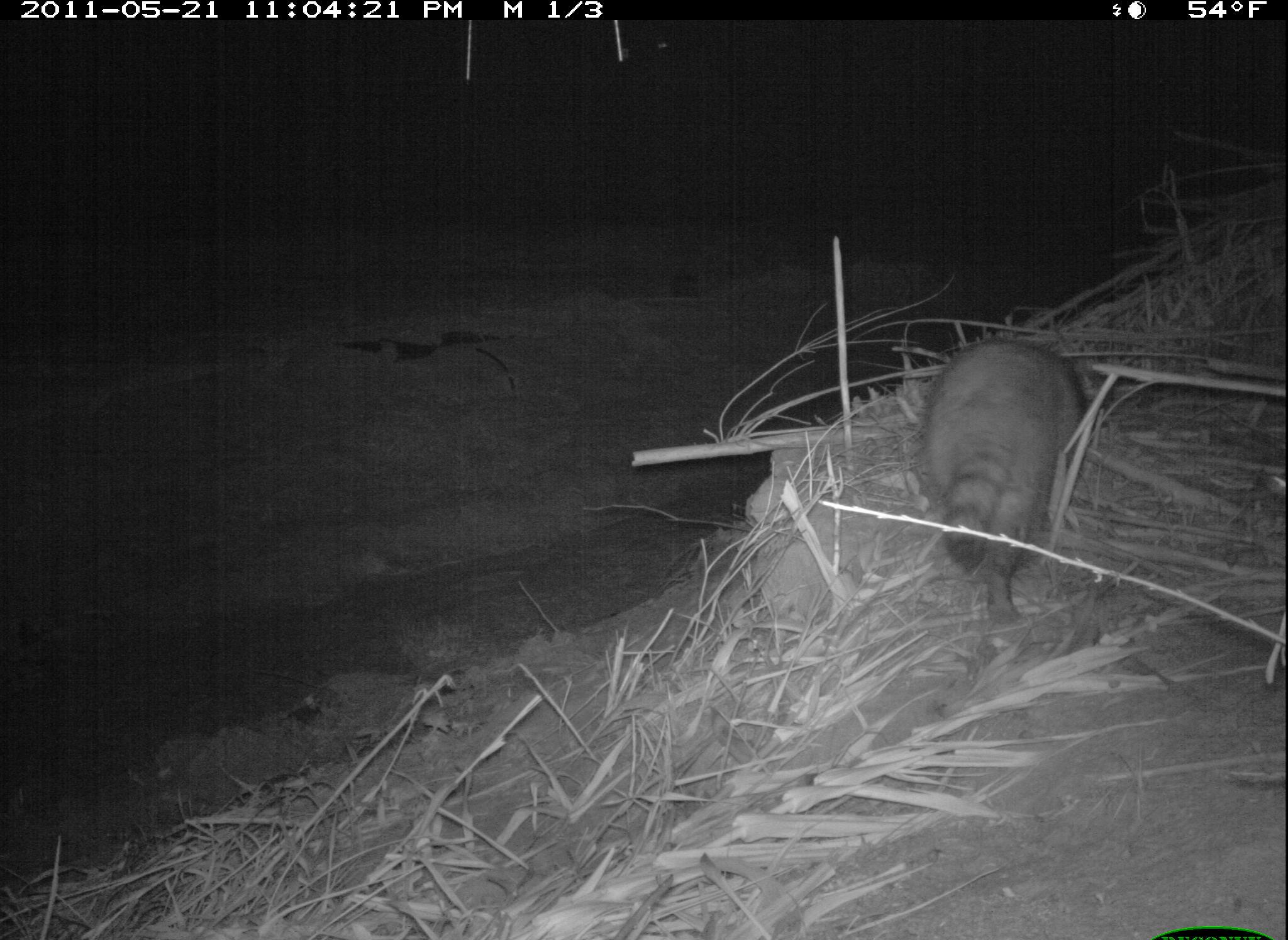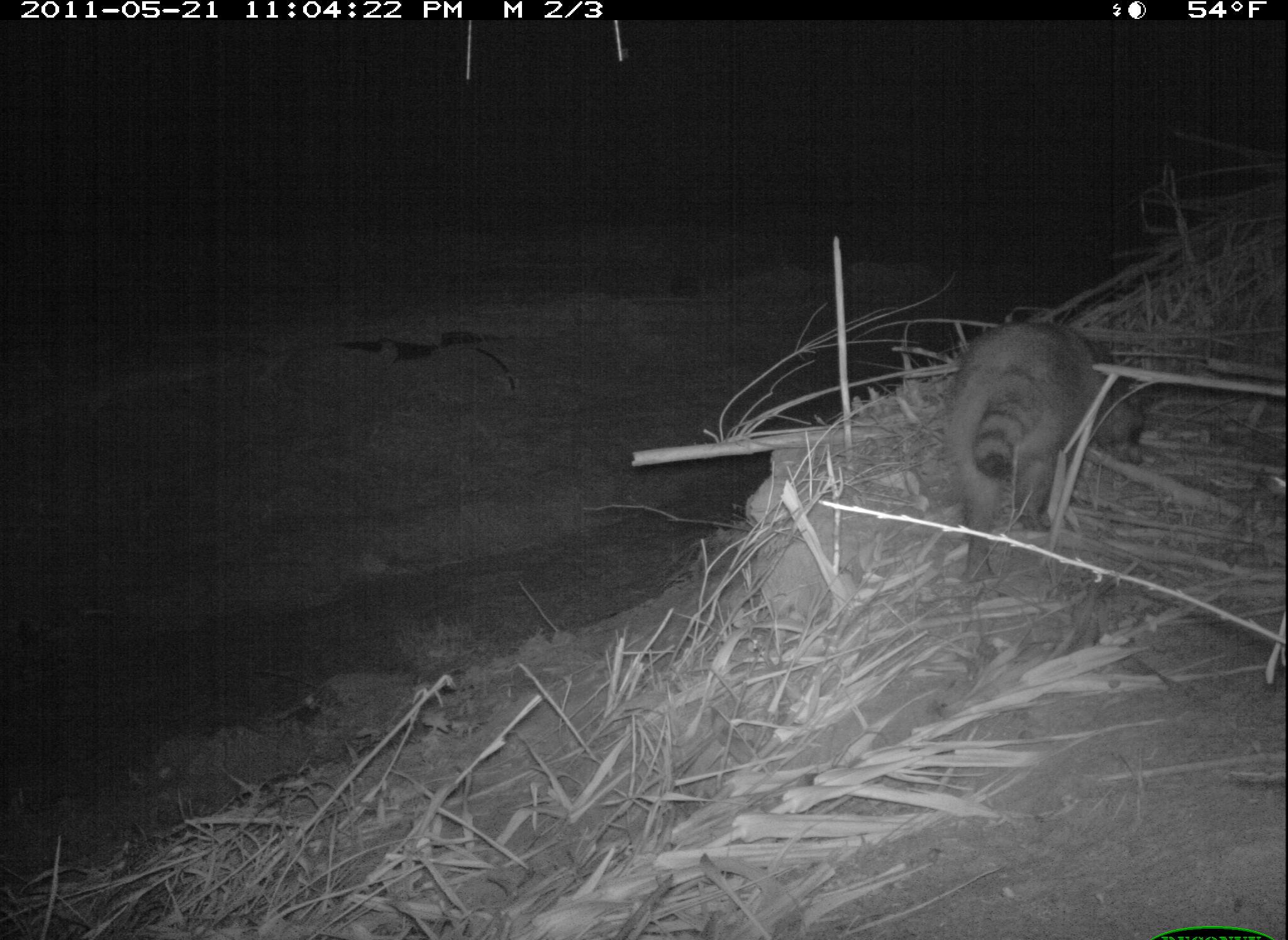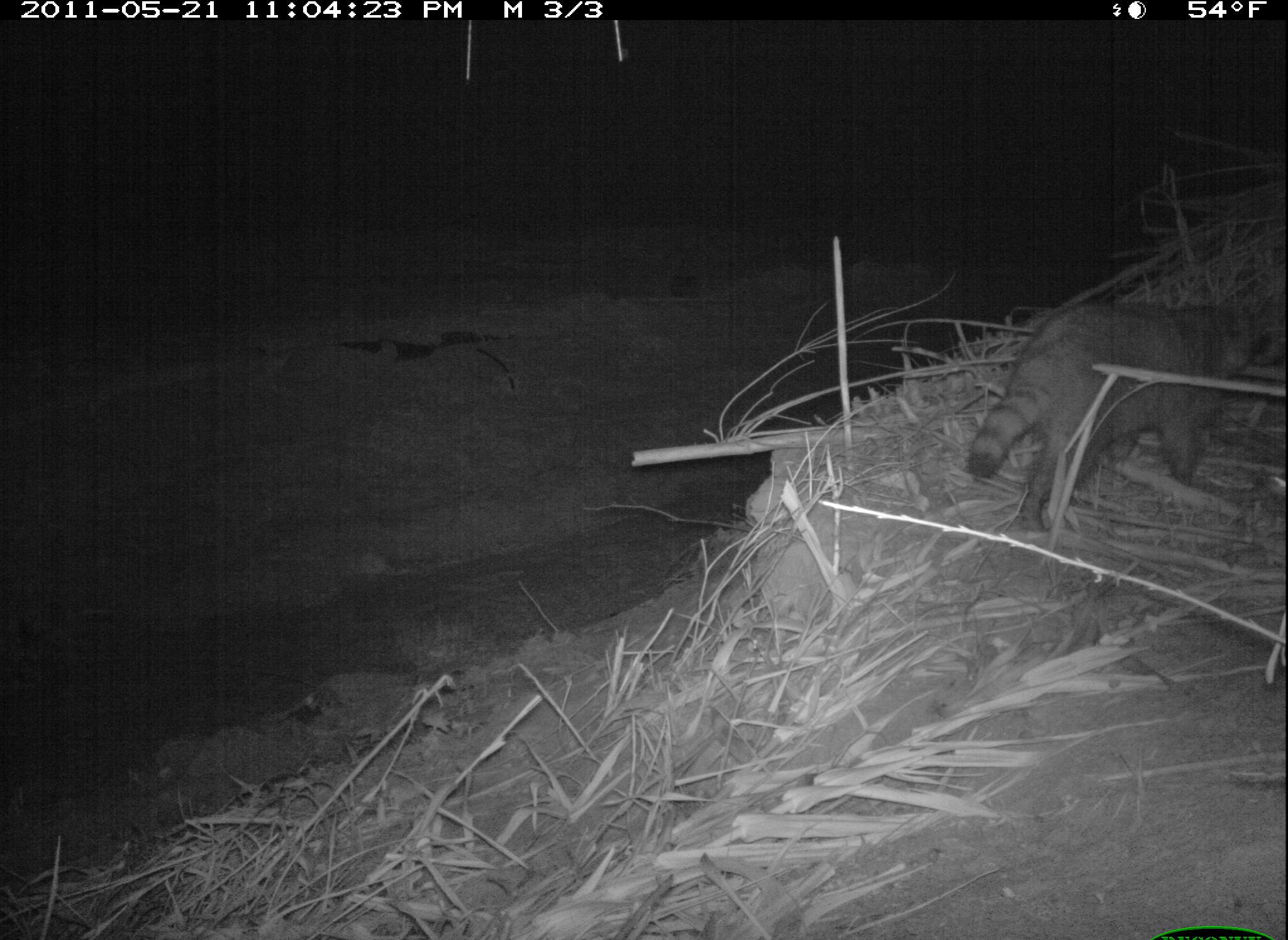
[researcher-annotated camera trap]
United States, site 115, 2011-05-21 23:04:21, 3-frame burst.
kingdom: Animalia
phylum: Chordata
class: Mammalia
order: Carnivora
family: Procyonidae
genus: Procyon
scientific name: Procyon lotor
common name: raccoon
Raccoon (Procyon lotor).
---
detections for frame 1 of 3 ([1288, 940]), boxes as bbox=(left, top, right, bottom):
raccoon: bbox=(911, 329, 1106, 627)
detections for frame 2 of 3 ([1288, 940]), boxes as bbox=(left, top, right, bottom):
raccoon: bbox=(919, 308, 1154, 594)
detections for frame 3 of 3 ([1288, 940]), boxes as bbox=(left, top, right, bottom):
raccoon: bbox=(964, 271, 1283, 525)